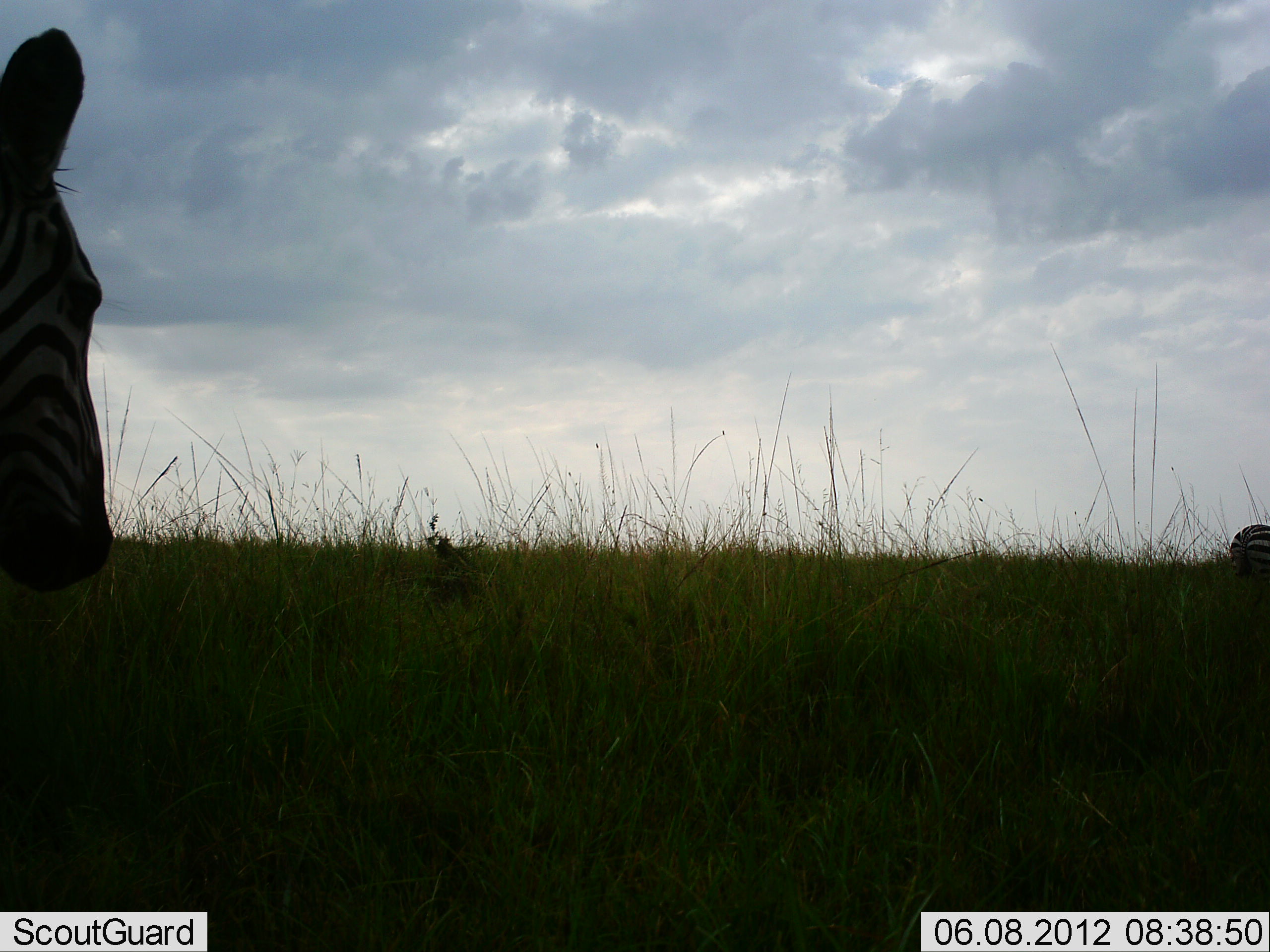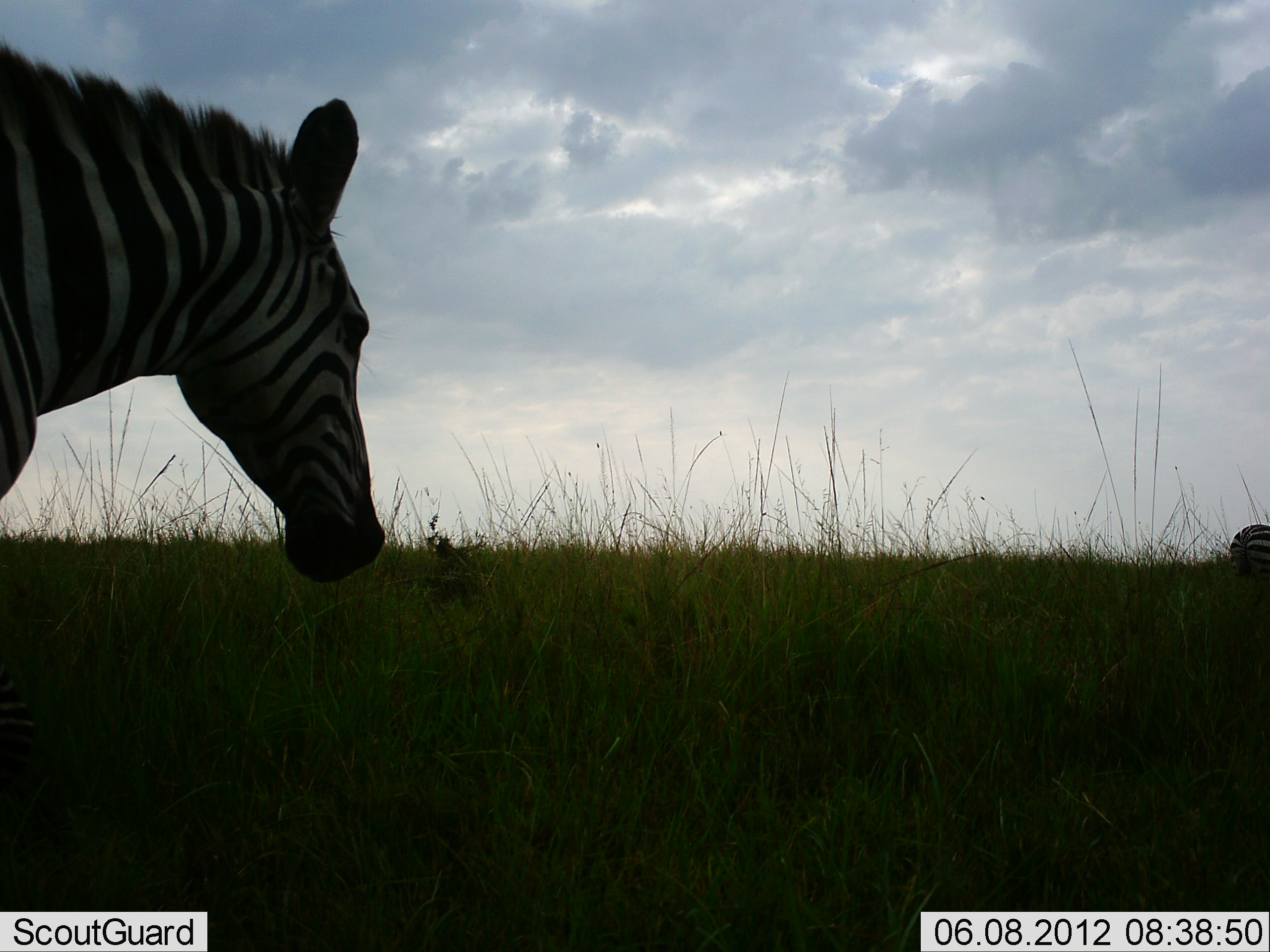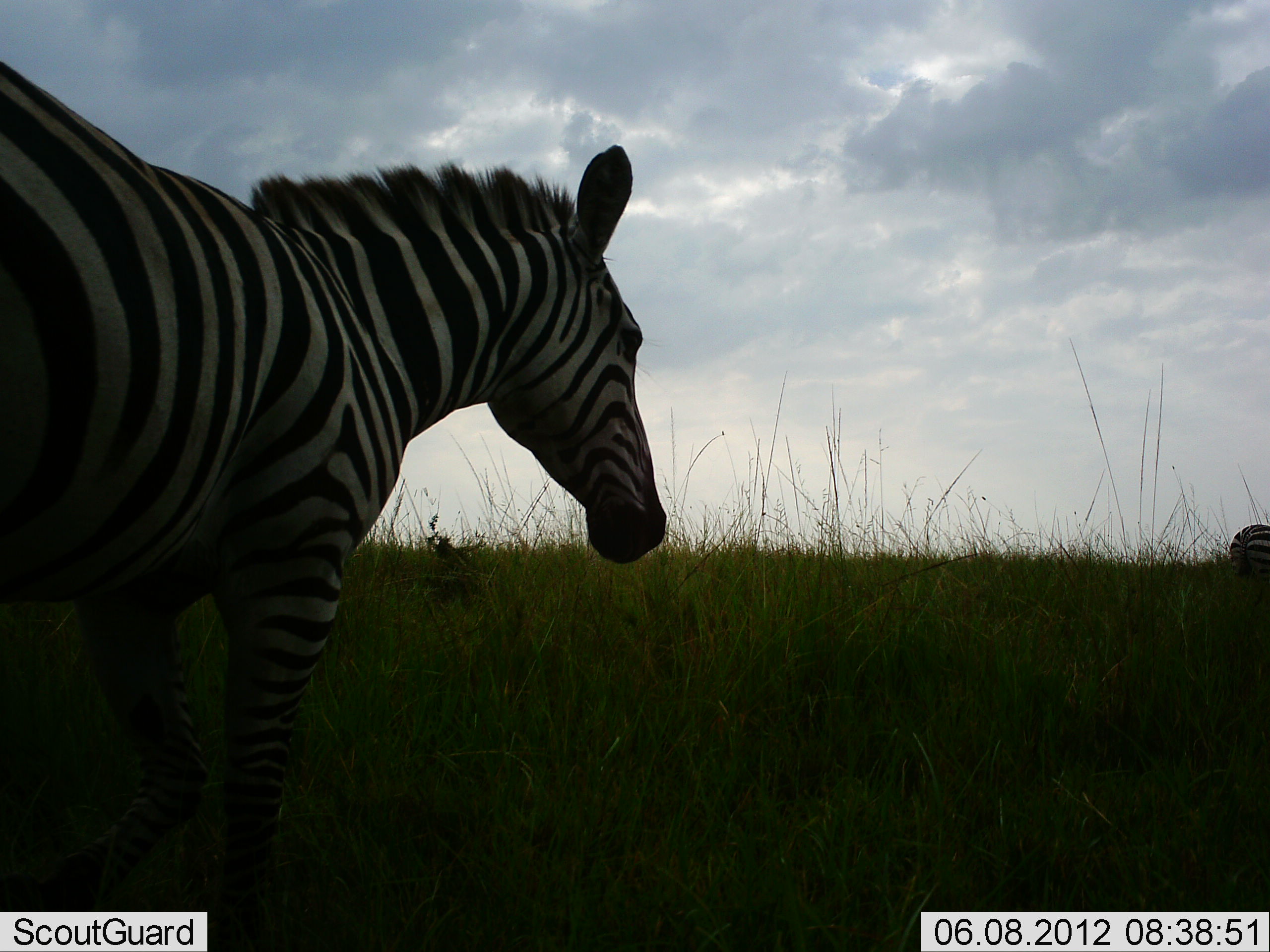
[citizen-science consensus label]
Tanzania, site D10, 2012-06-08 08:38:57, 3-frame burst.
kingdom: Animalia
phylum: Chordata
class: Mammalia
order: Perissodactyla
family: Equidae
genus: Equus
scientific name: Equus quagga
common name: plains zebra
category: zebra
Zebra (plains zebra) (Equus quagga), count 2. Behavior (volunteer vote fractions): standing 60%, resting 0%, moving 100%, interacting 0%. Young present (vote fraction): 0%. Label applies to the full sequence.